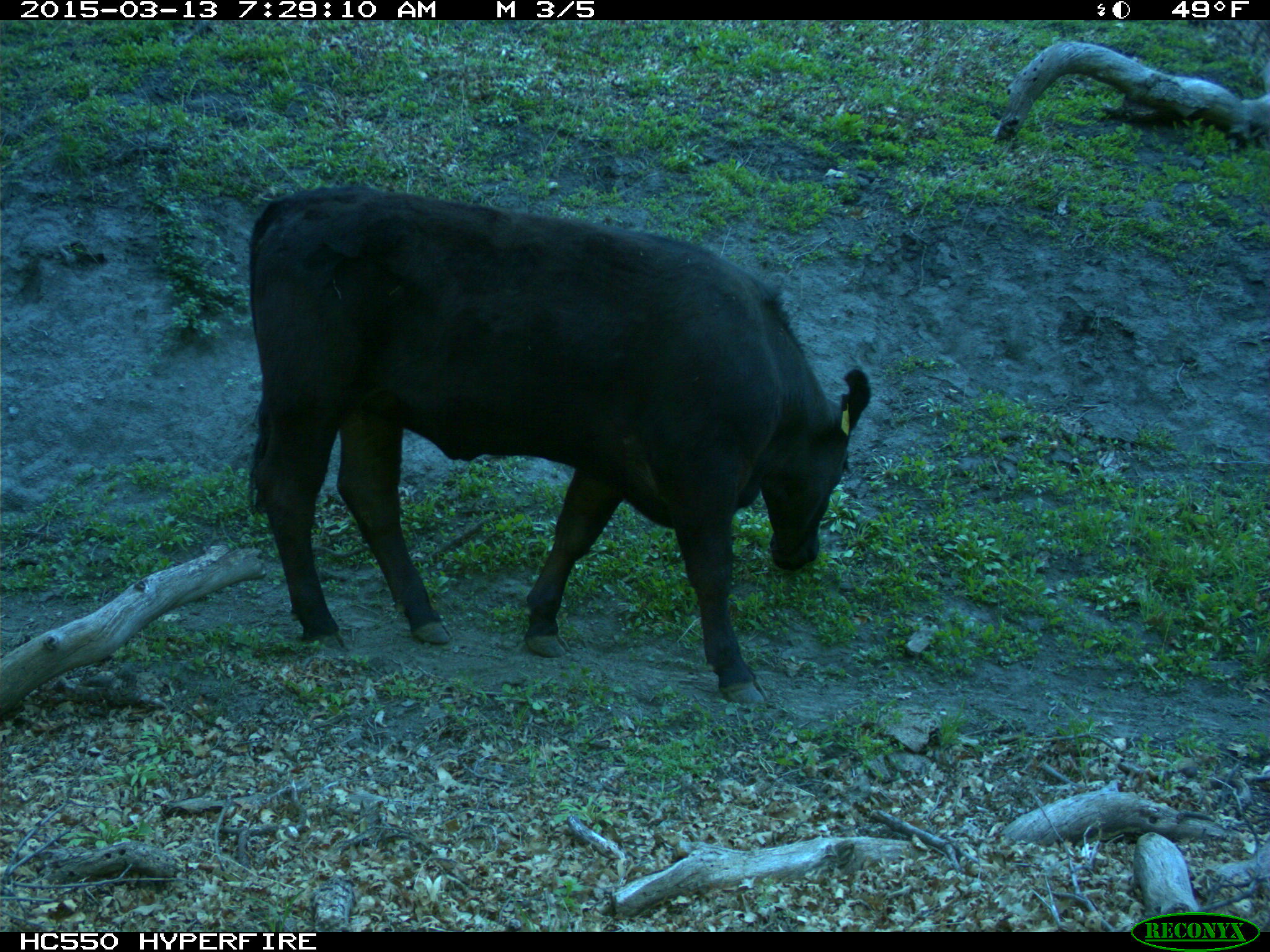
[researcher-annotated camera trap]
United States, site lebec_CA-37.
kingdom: Animalia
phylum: Chordata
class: Mammalia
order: Artiodactyla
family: Bovidae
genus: Bos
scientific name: Bos taurus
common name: domestic cow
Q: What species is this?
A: Bos taurus (domestic cow).